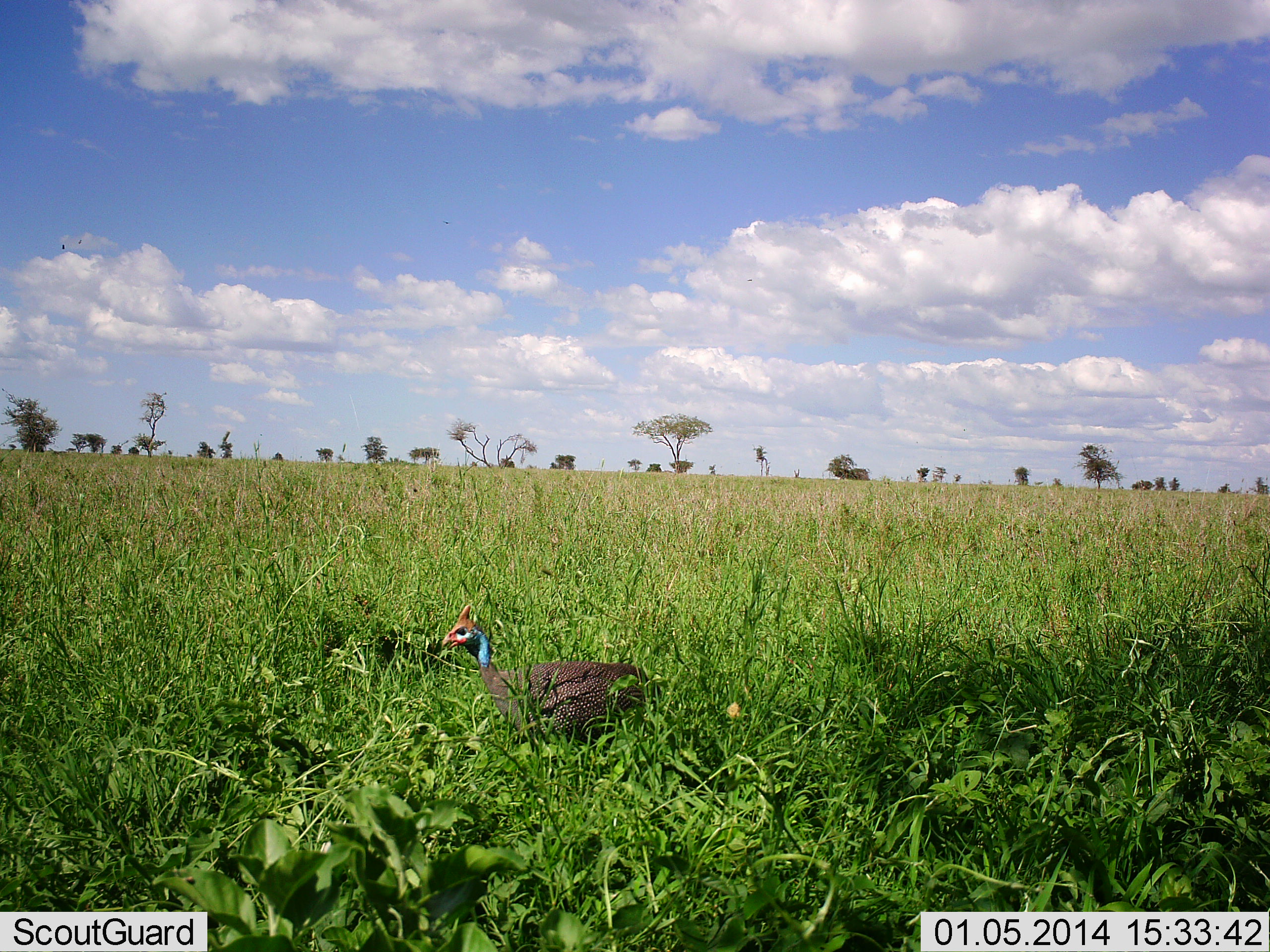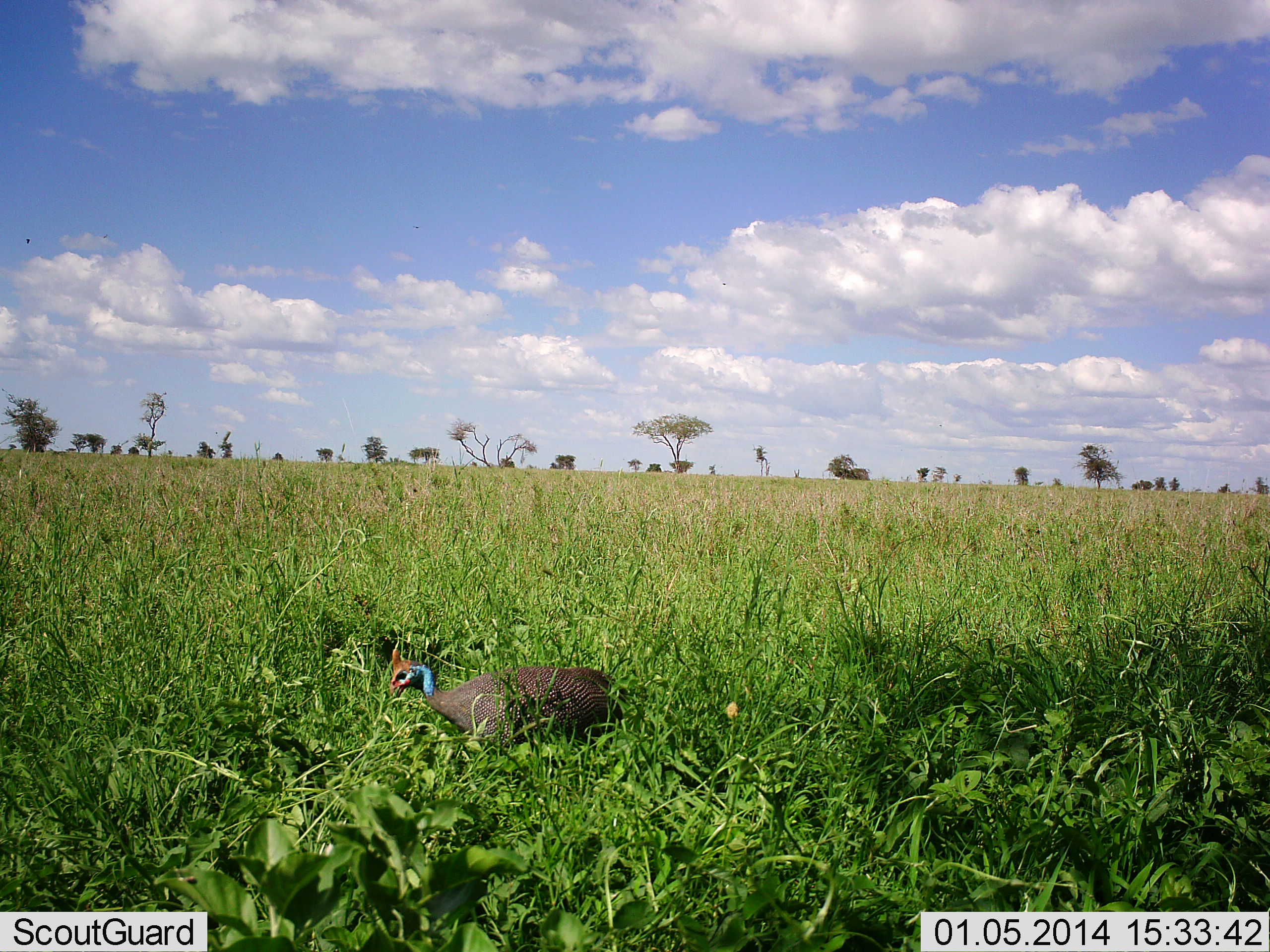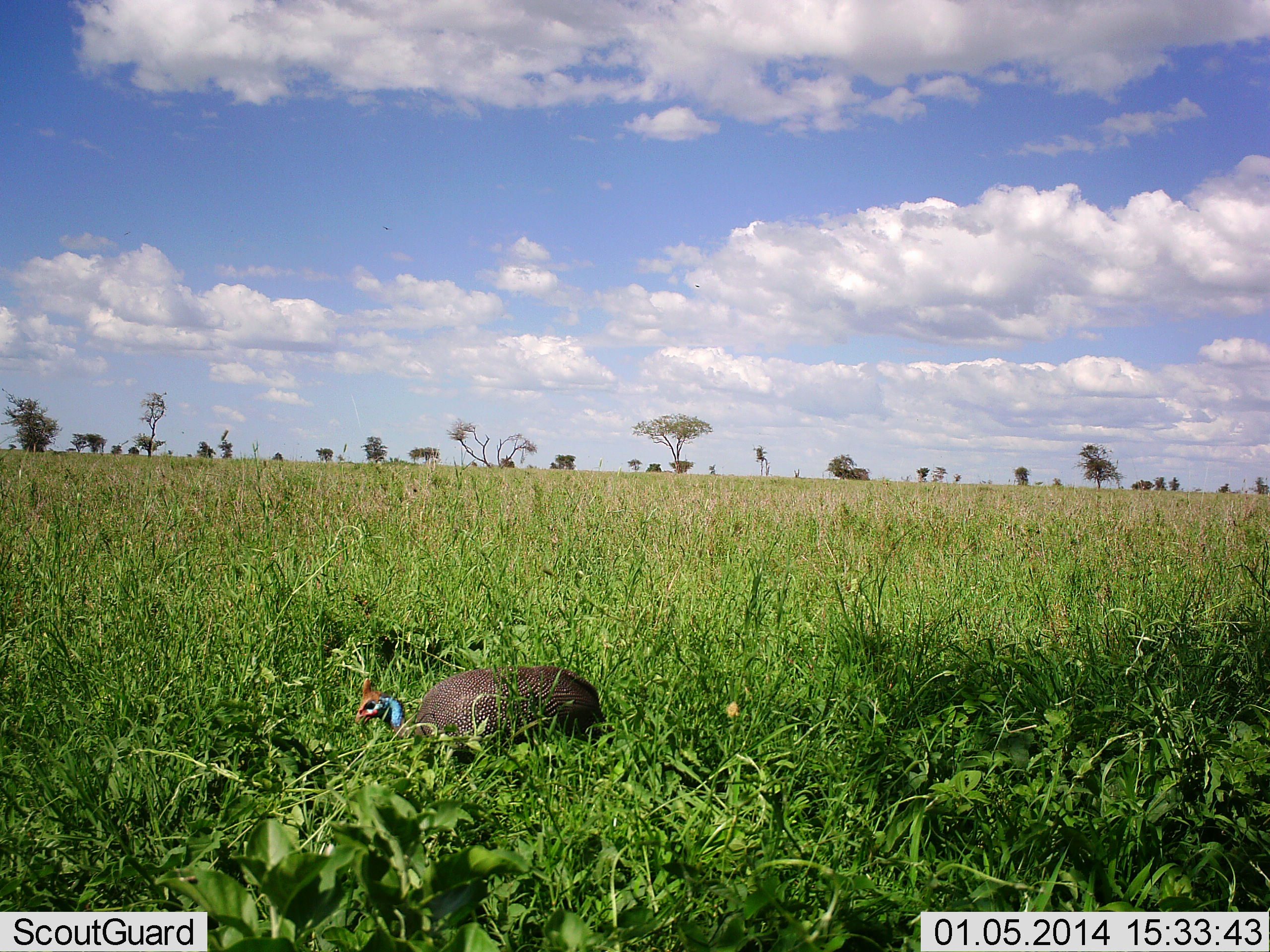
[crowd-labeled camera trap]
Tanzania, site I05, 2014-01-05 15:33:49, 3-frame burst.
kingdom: Animalia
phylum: Chordata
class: Aves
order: Galliformes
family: Numididae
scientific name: Numididae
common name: guinea fowl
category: guineafowl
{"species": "guineafowl (guinea fowl) (Numididae)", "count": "1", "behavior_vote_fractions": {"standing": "20%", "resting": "0%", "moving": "60%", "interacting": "0%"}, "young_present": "0%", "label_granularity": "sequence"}